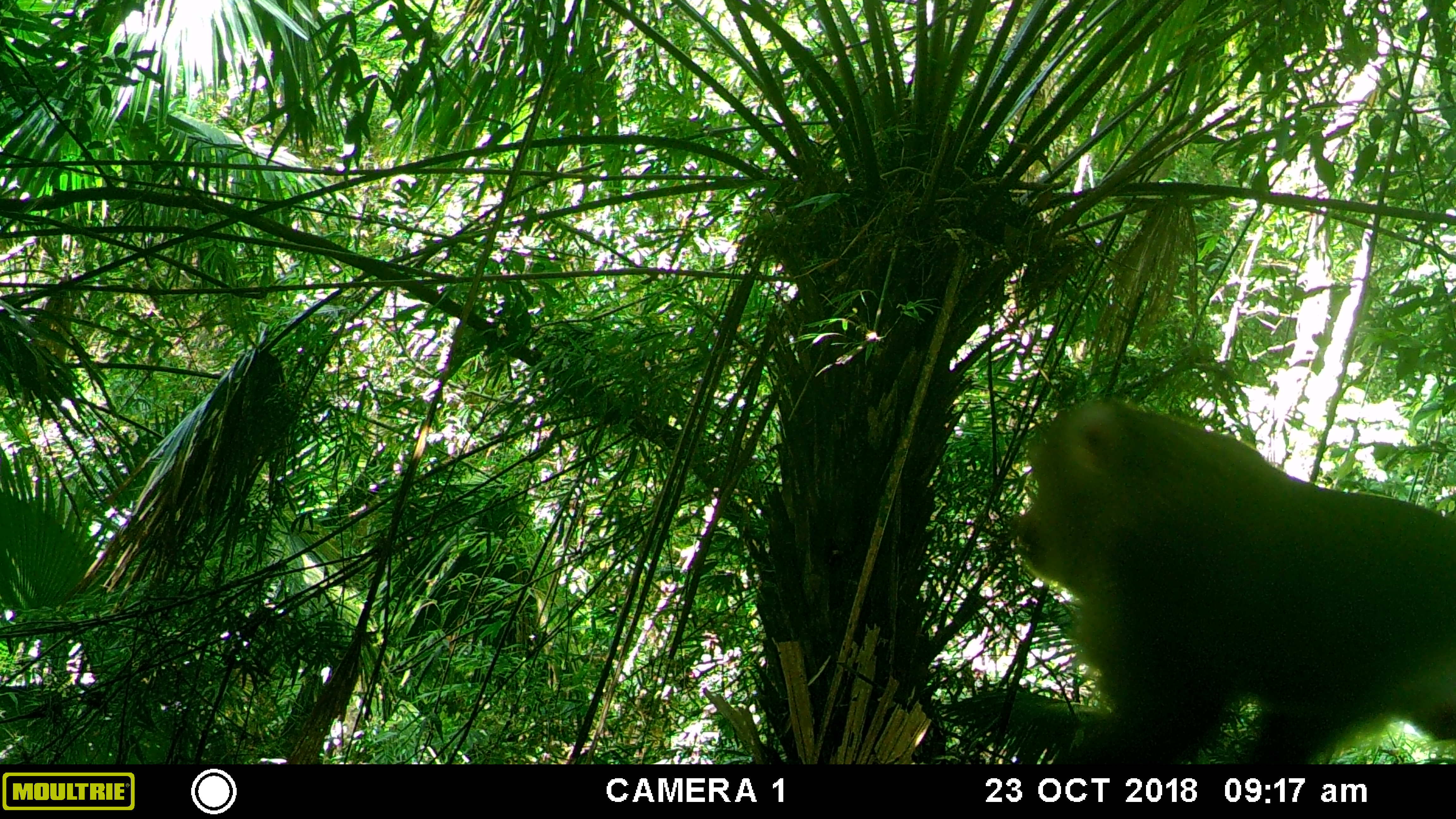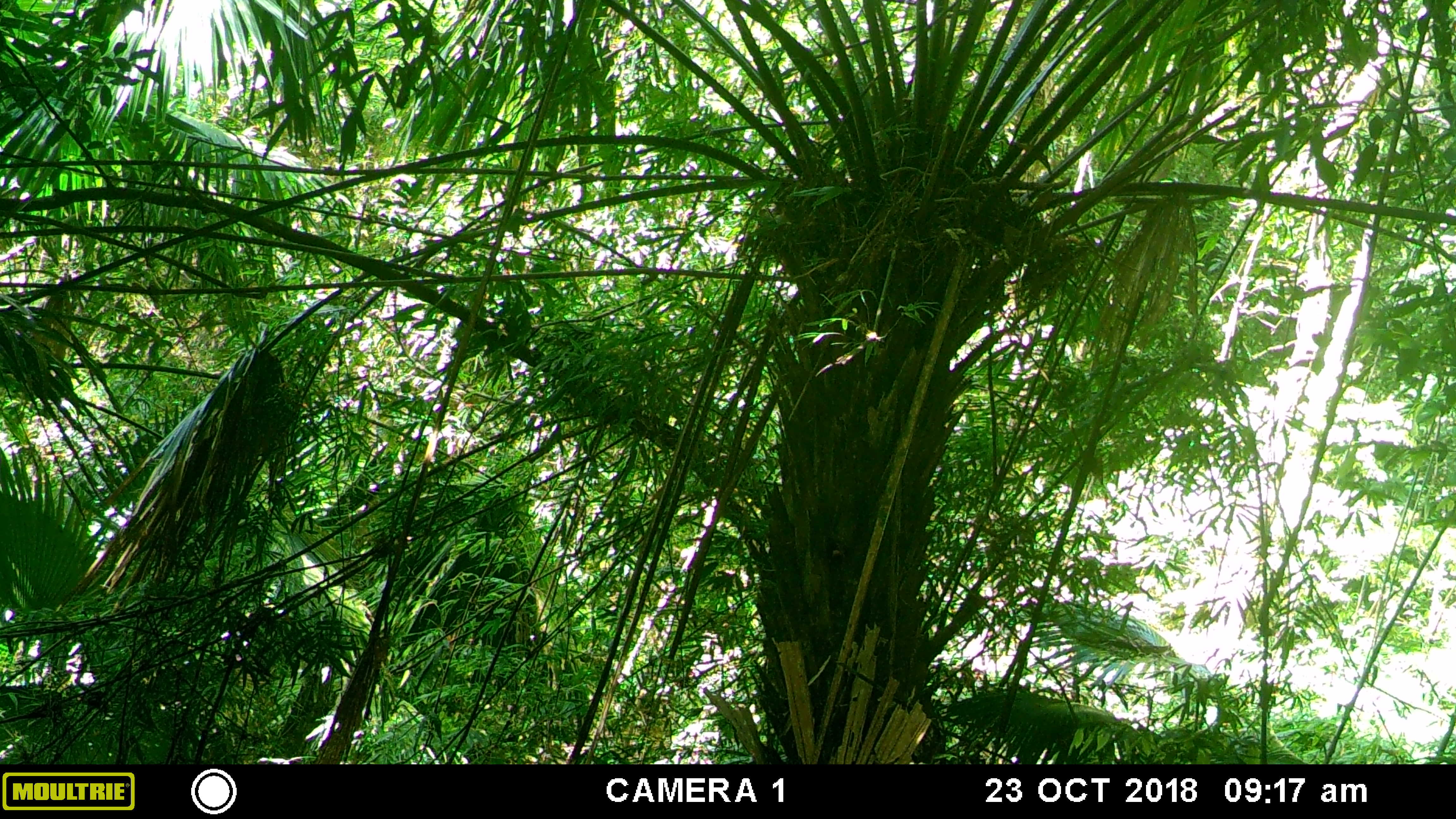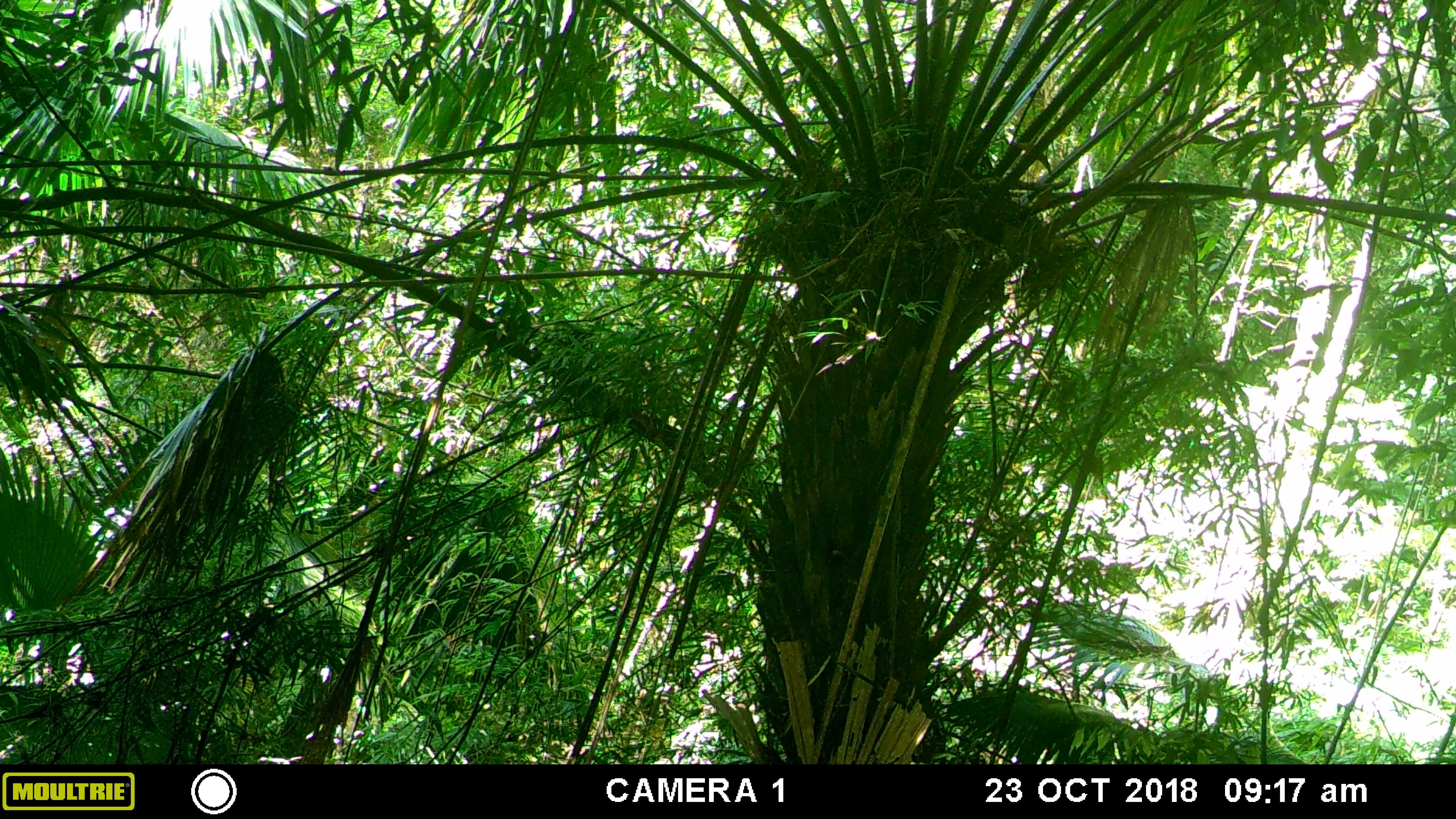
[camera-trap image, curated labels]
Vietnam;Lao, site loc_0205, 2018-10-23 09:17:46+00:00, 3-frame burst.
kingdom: Animalia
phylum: Chordata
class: Mammalia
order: Primates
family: Cercopithecidae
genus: Macaca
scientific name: Macaca nemestrina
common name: pig-tailed macaque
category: pig tailed macaque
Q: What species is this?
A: Pig tailed macaque (pig-tailed macaque) (Macaca nemestrina).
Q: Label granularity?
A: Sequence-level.